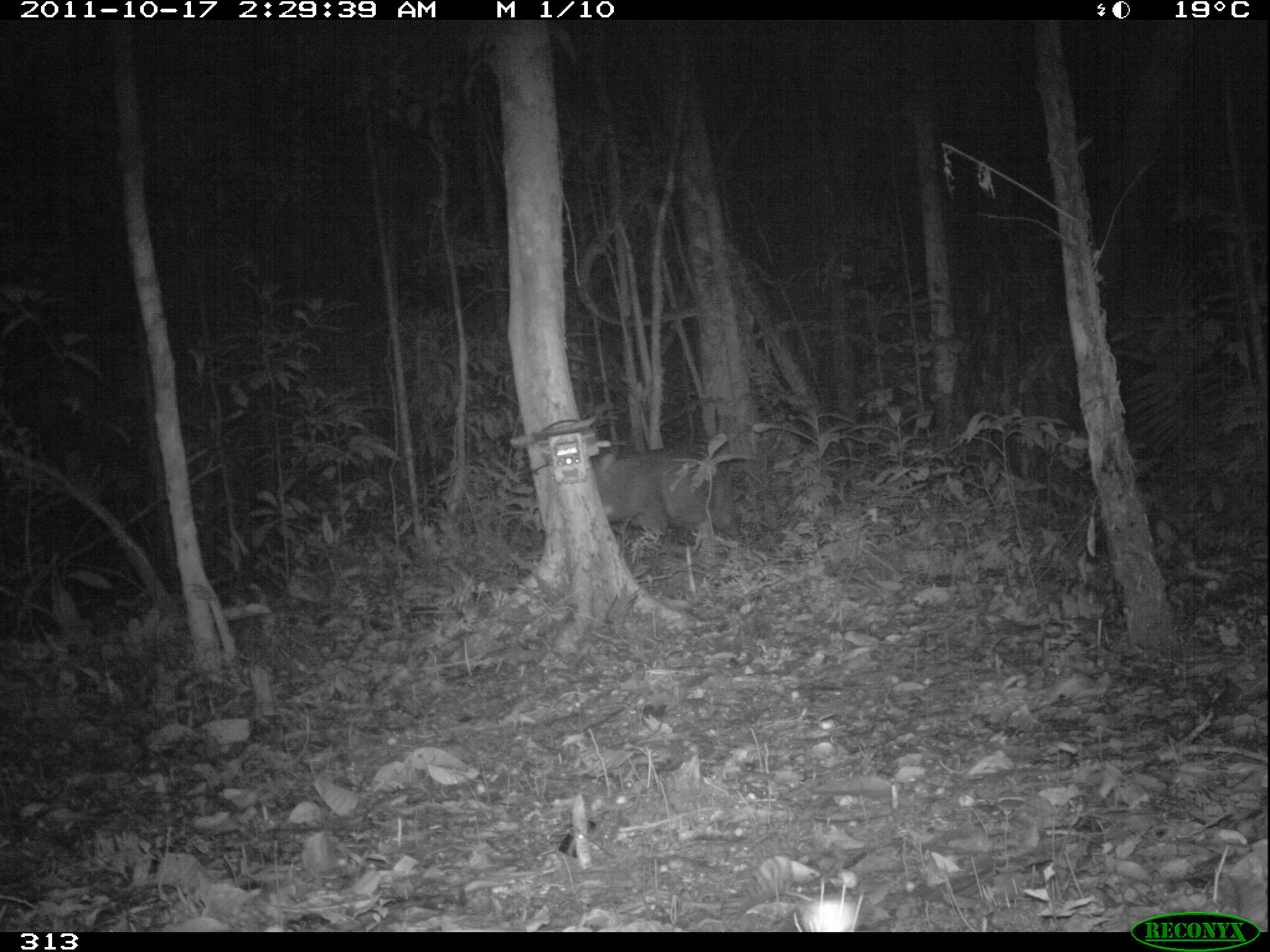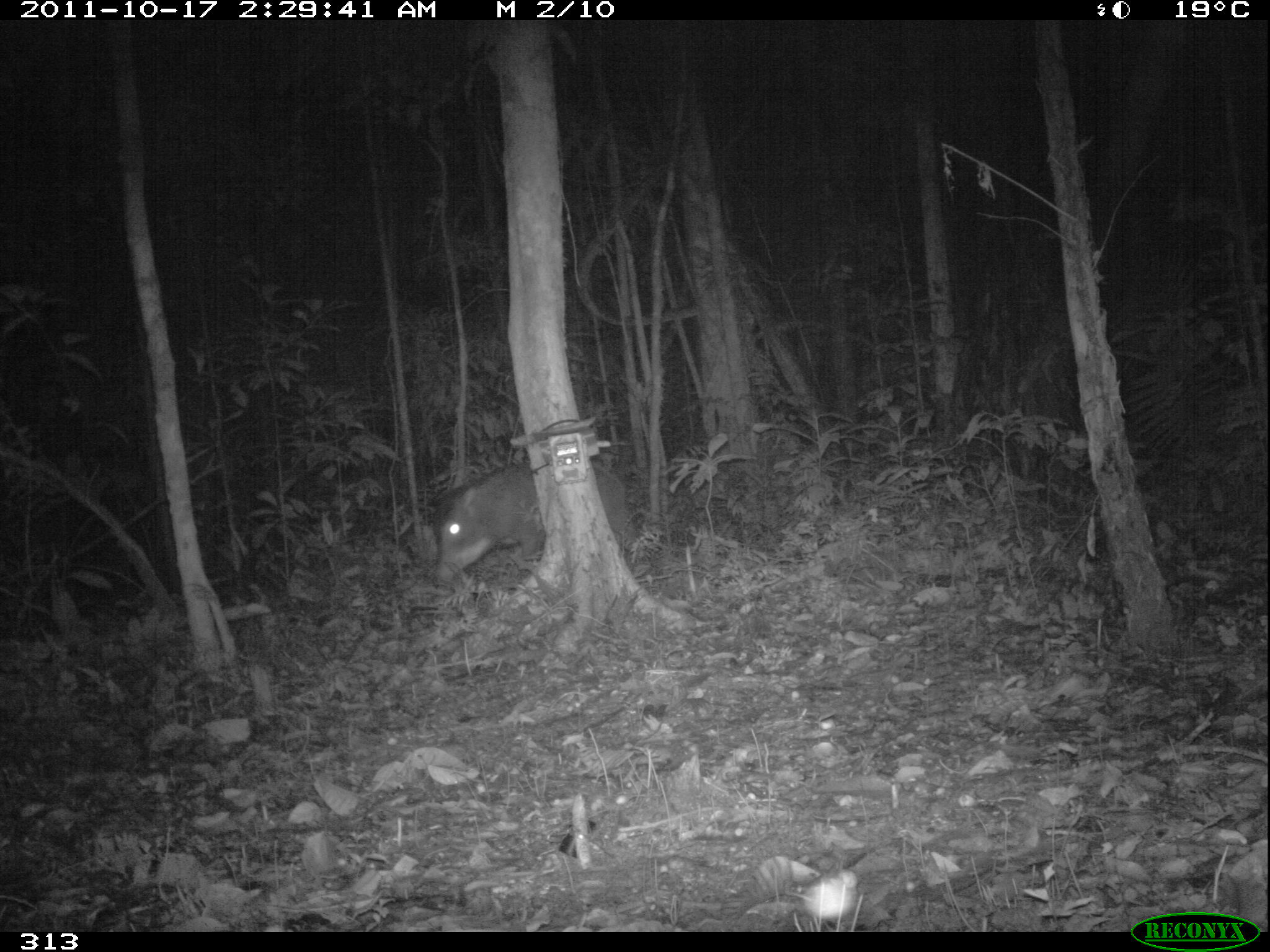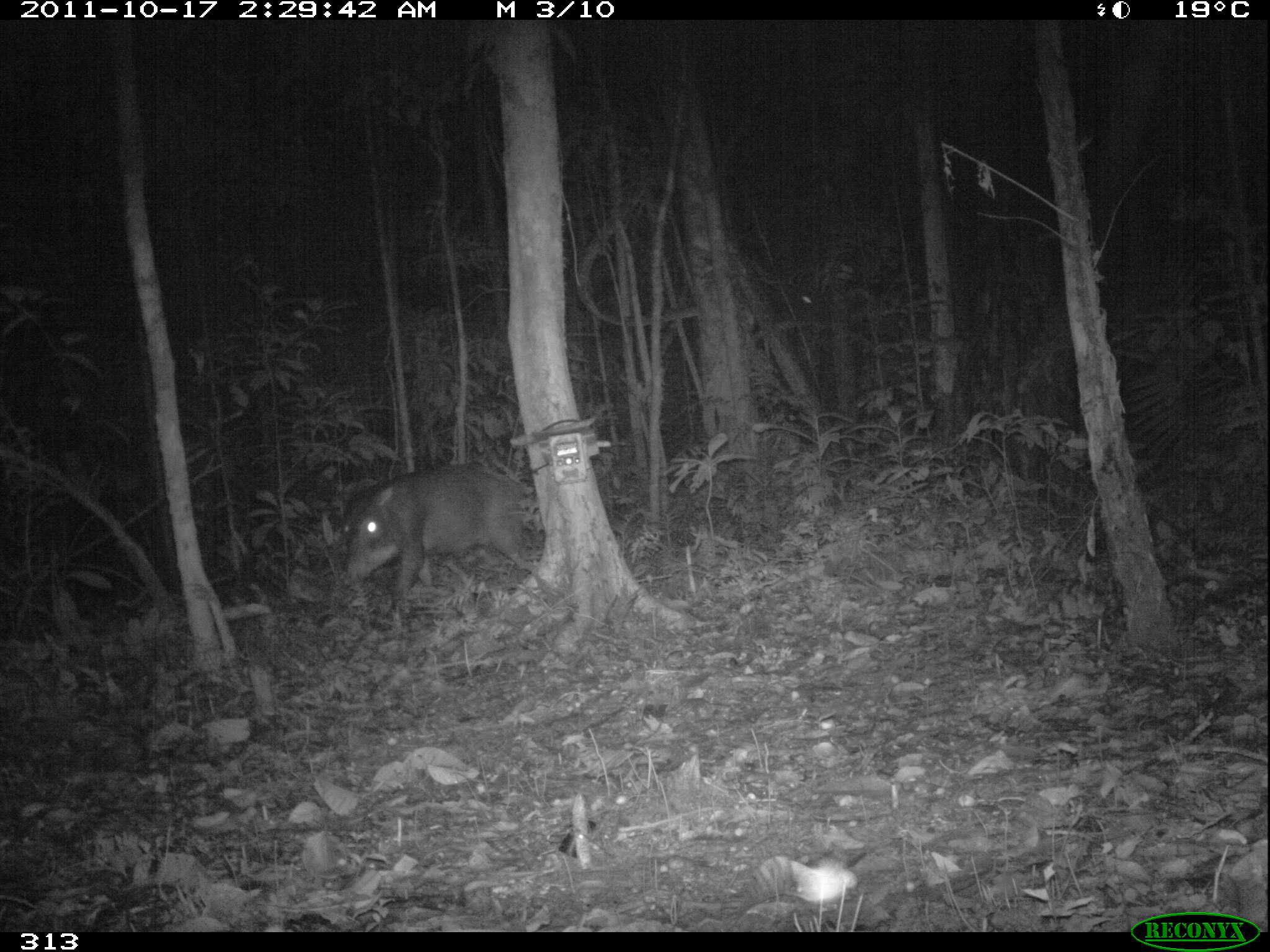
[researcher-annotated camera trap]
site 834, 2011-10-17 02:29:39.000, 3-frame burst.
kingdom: Animalia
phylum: Chordata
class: Mammalia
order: Artiodactyla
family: Tayassuidae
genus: Tayassu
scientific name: Tayassu pecari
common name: white-lipped peccary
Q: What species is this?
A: Tayassu pecari (white-lipped peccary).